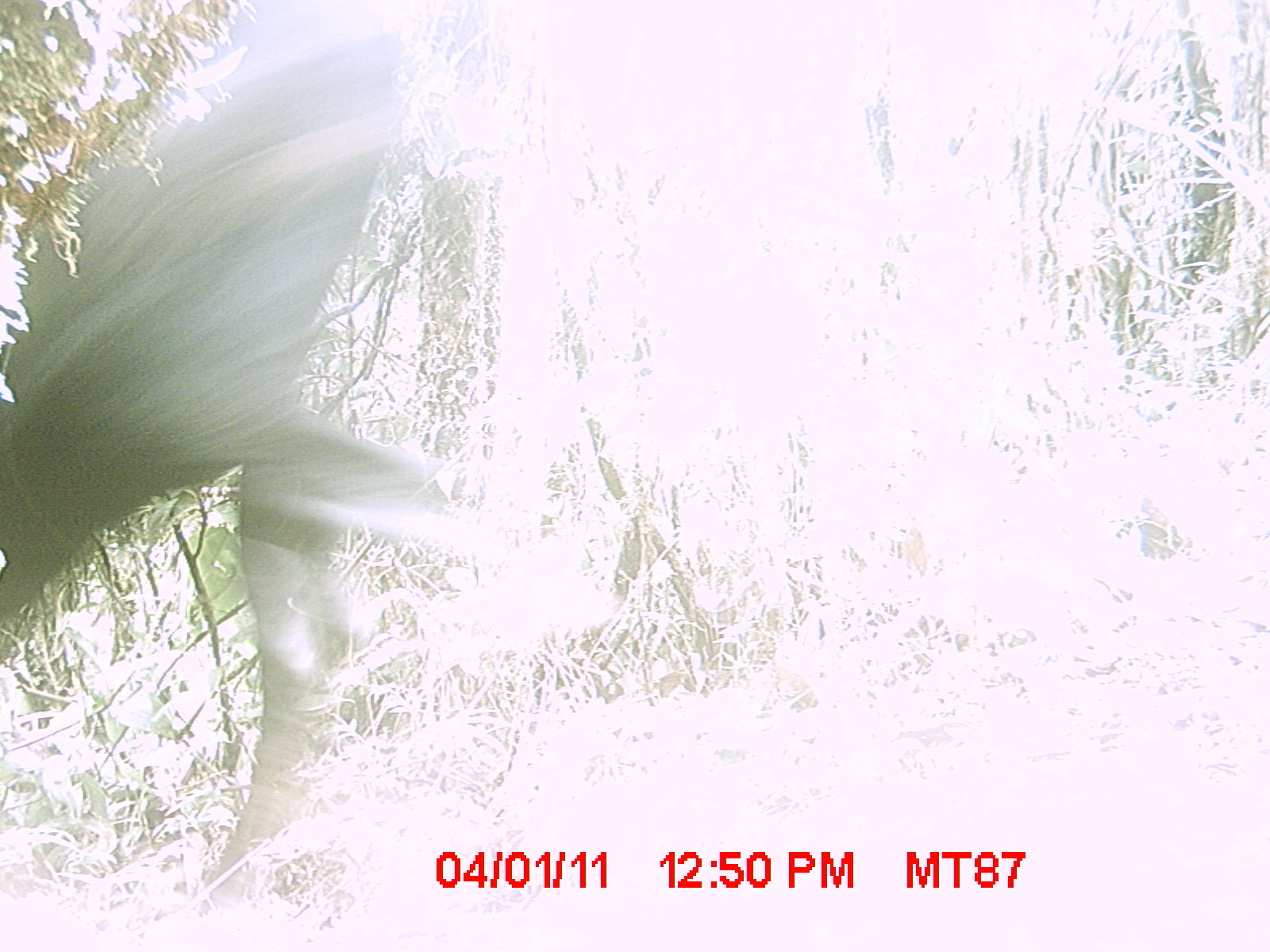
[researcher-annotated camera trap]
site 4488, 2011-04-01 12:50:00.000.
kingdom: Animalia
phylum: Chordata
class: Mammalia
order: Artiodactyla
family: Bovidae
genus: Bos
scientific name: Bos taurus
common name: domestic cattle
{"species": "Bos taurus (domestic cattle)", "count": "1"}